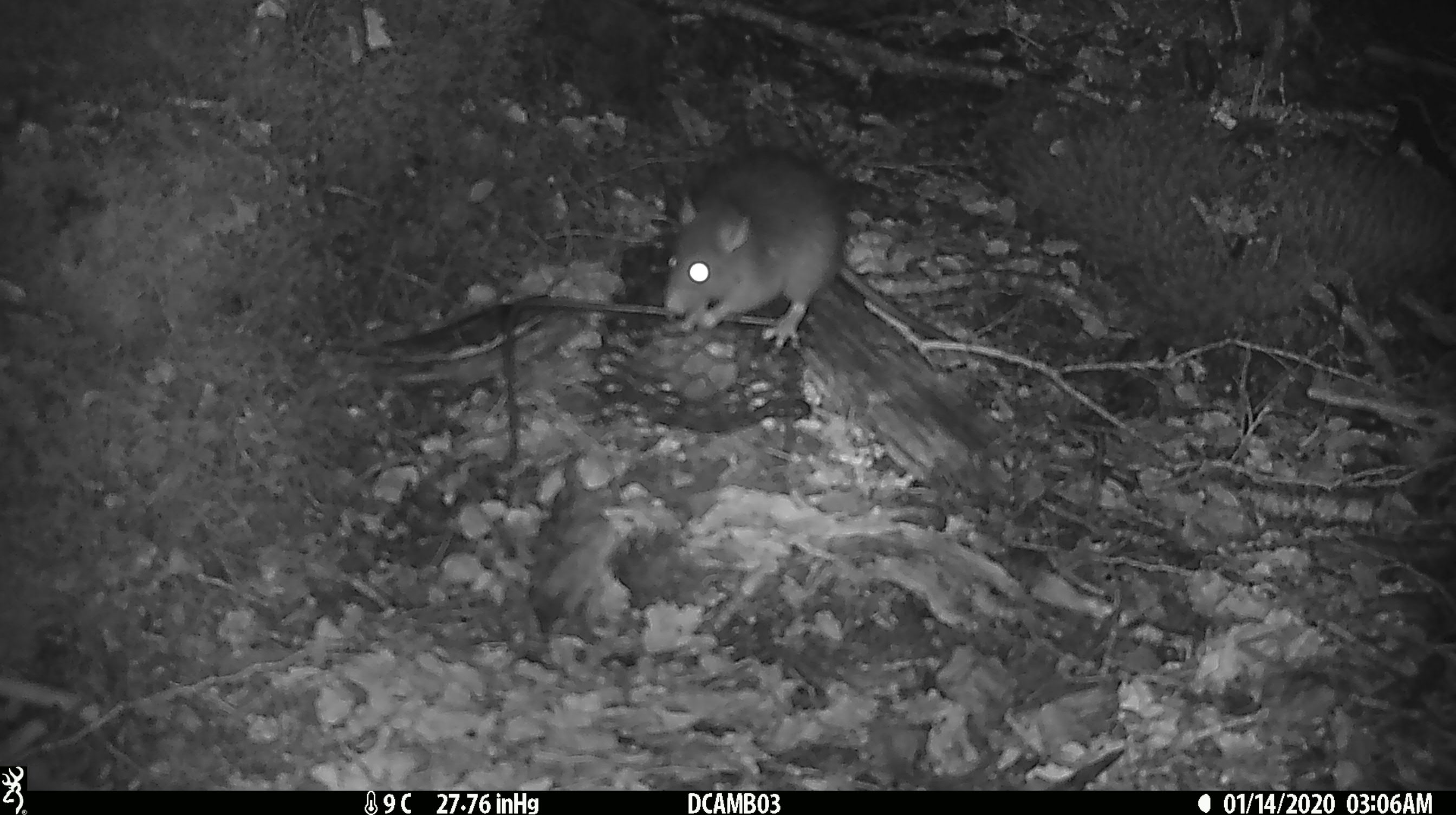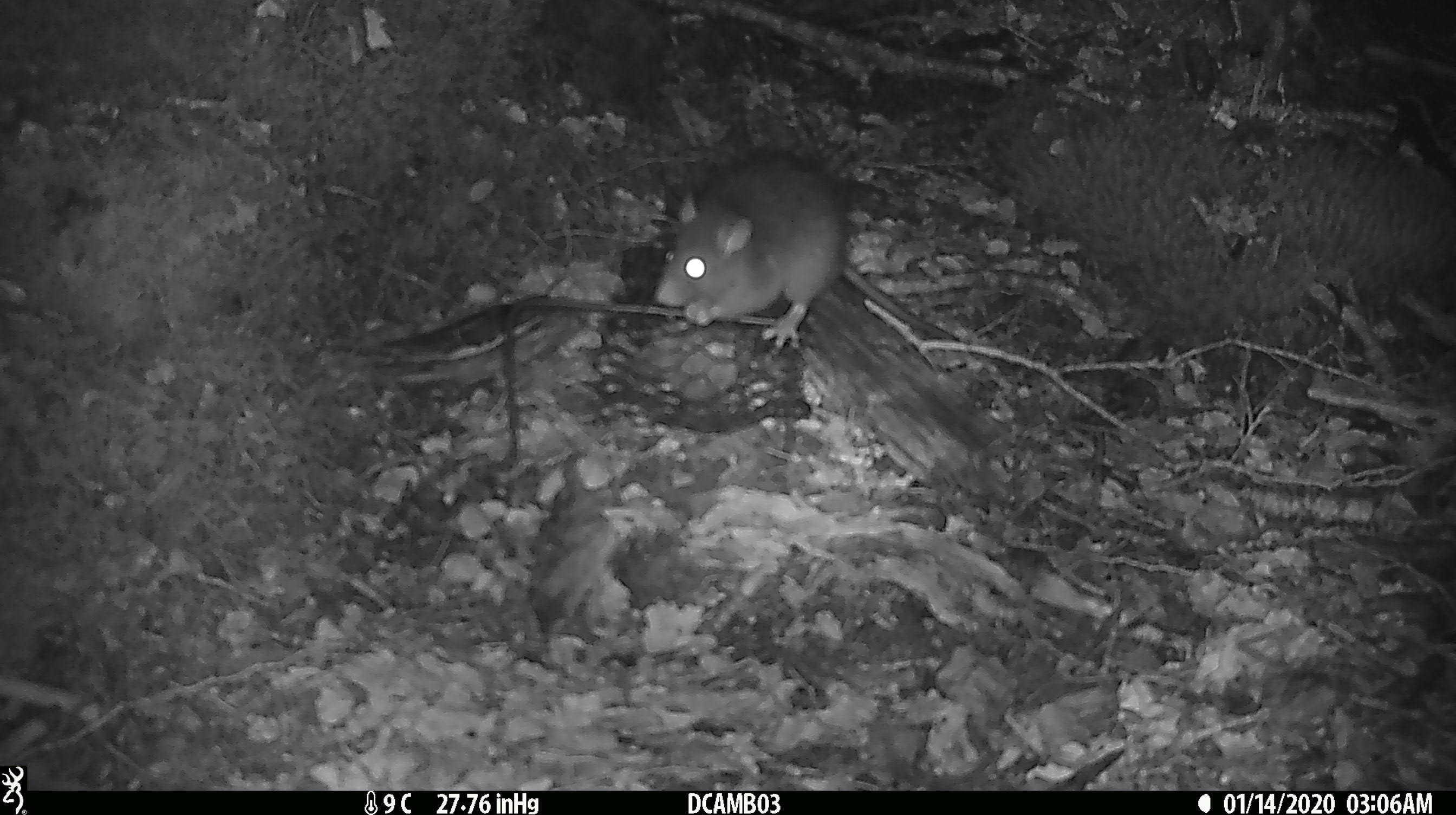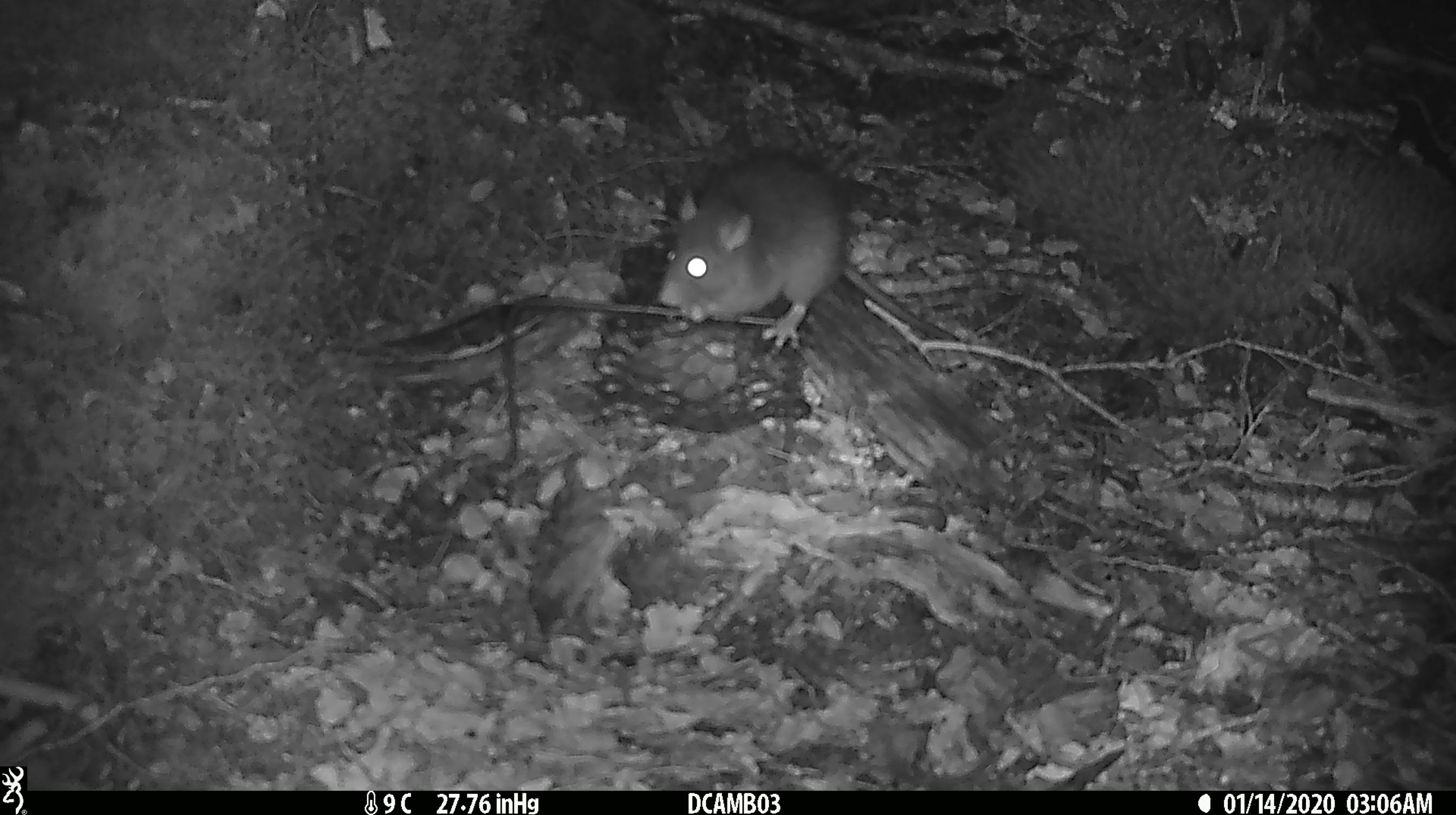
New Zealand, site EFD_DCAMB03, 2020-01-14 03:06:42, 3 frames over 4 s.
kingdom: Animalia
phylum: Chordata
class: Mammalia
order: Rodentia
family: Muridae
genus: Rattus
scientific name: Rattus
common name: rat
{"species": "rat (Rattus)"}